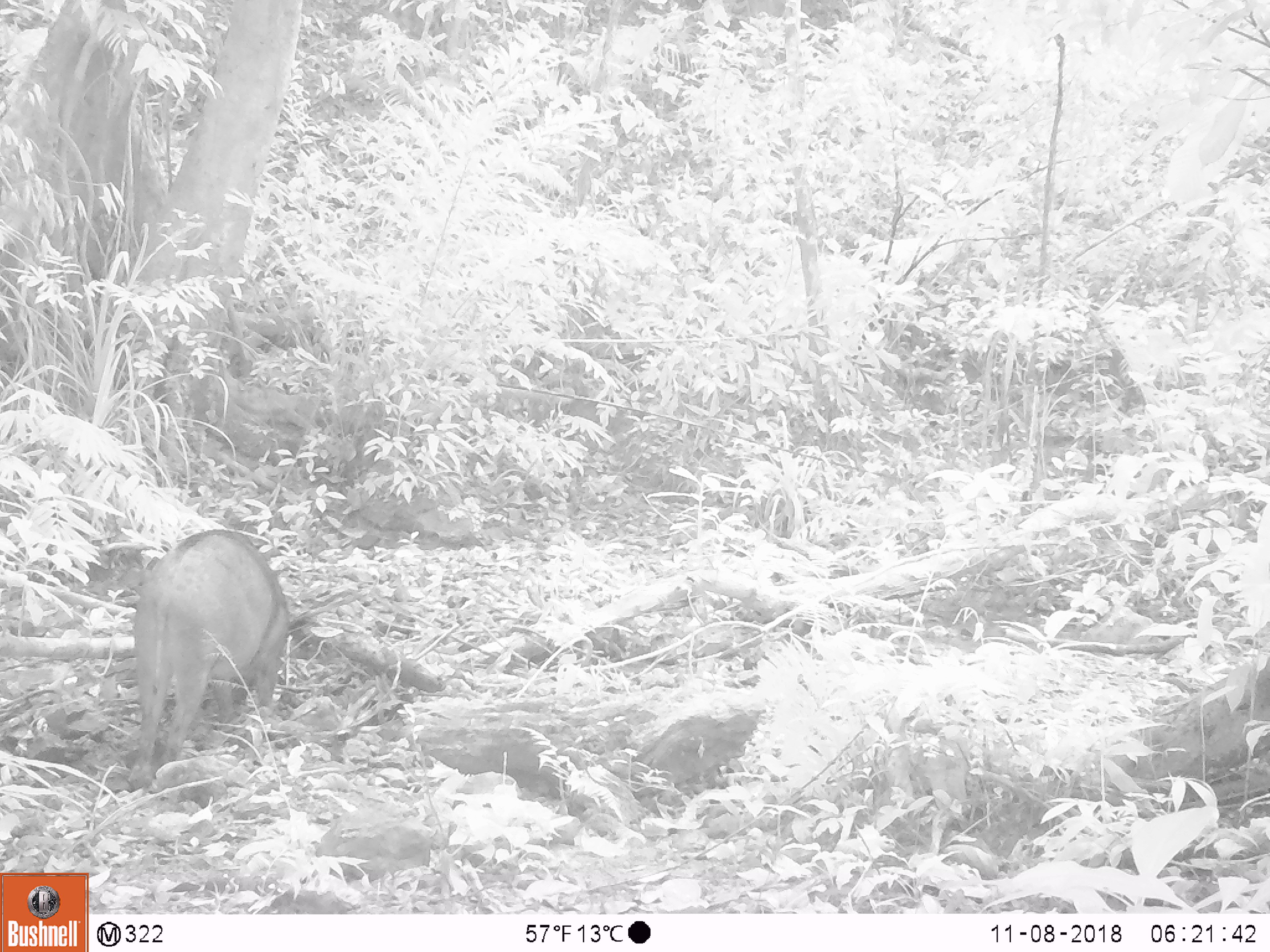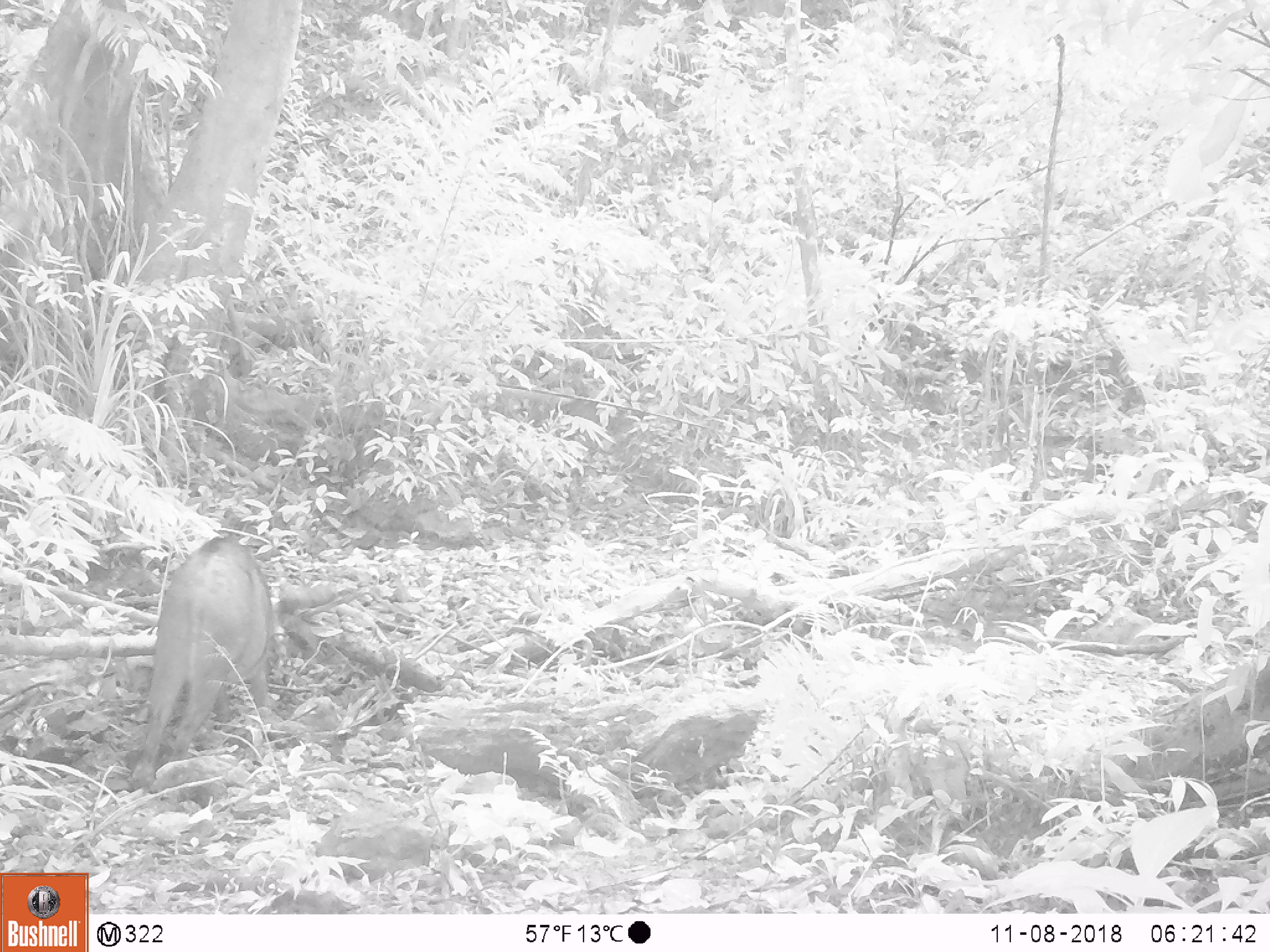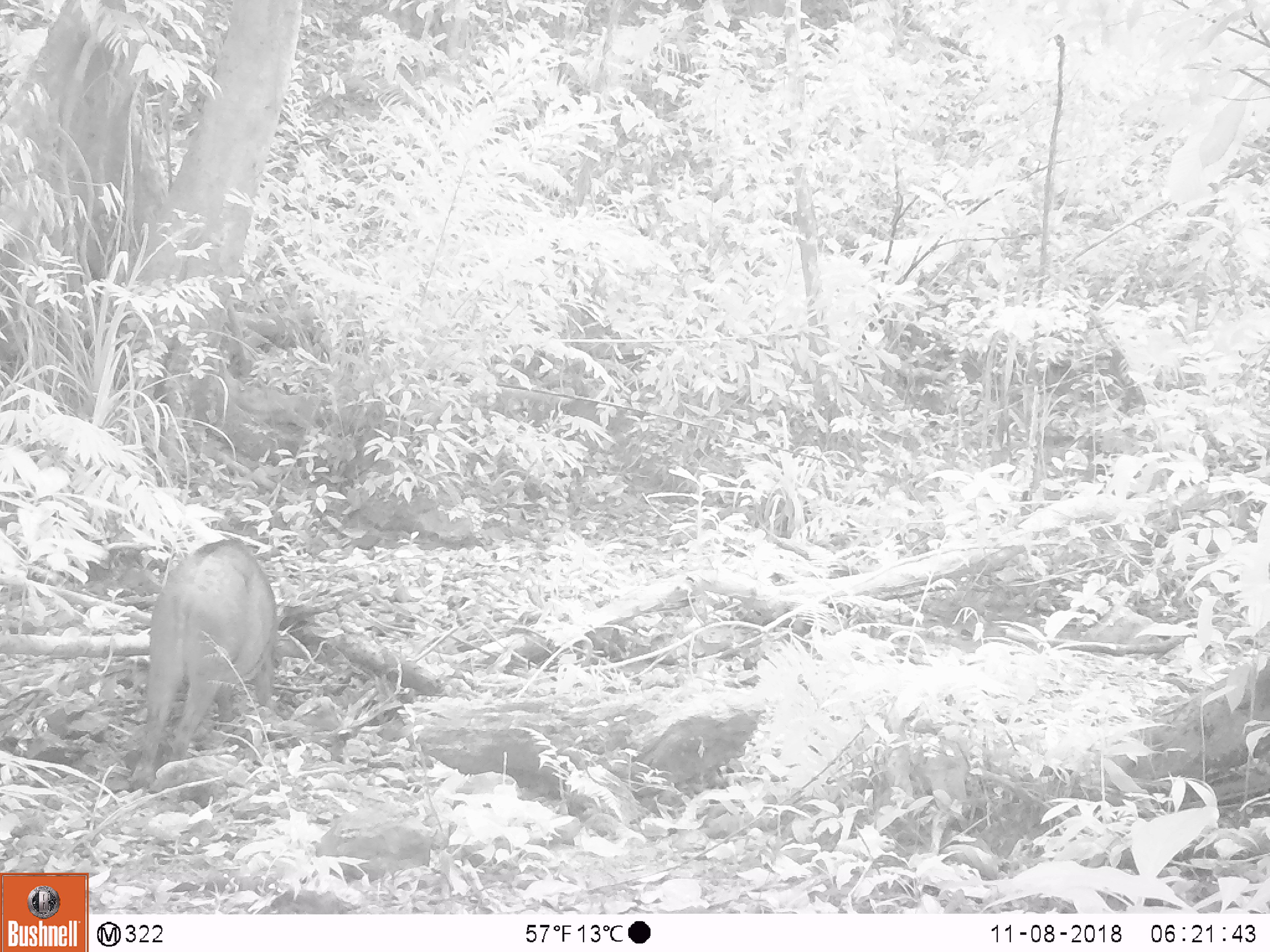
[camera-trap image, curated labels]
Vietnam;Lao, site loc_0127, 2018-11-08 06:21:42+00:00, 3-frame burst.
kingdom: Animalia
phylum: Chordata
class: Mammalia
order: Artiodactyla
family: Suidae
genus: Sus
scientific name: Sus scrofa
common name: eurasian wild pig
Eurasian wild pig (Sus scrofa). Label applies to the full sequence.